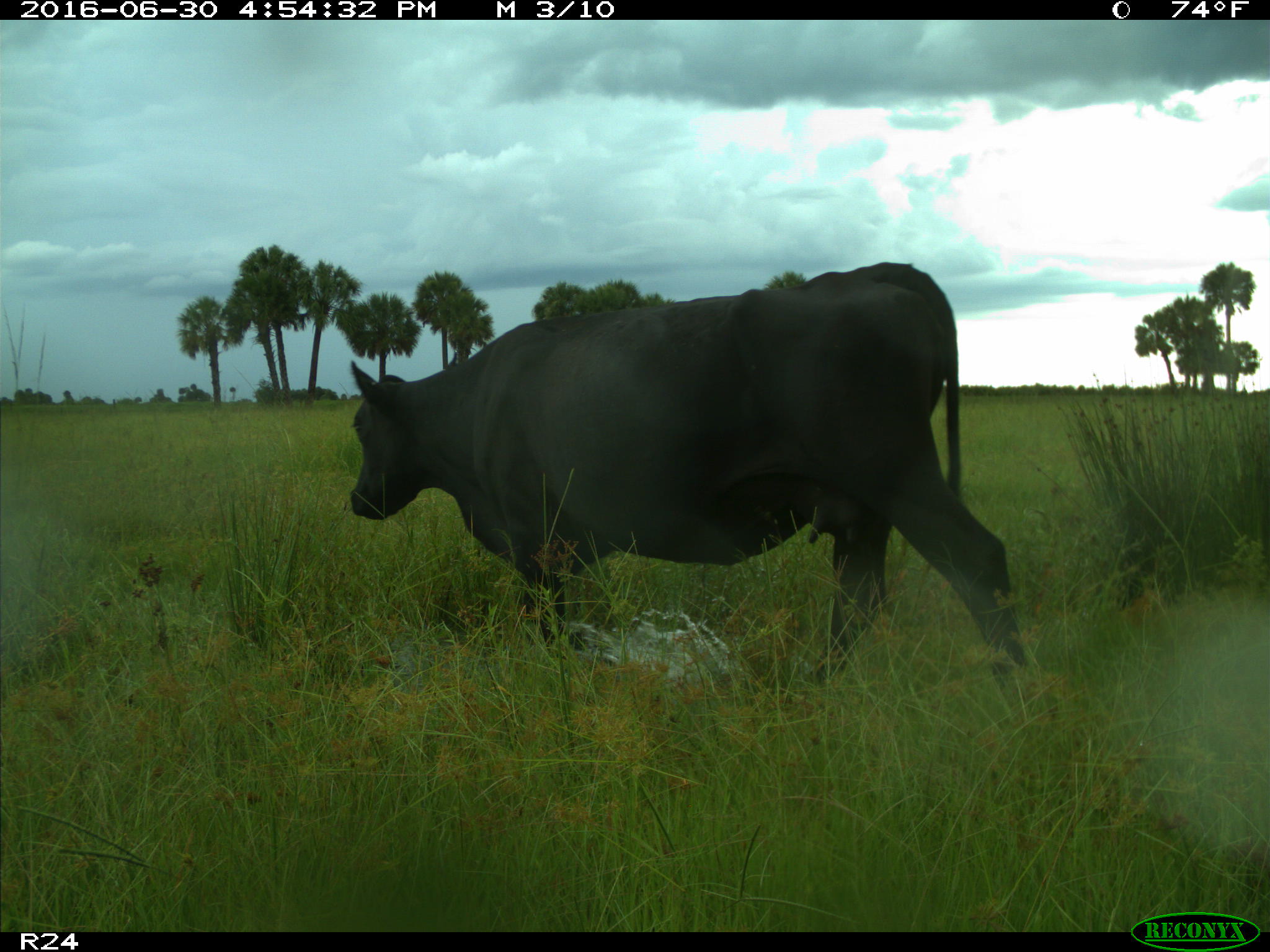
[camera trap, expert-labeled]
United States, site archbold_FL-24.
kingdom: Animalia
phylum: Chordata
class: Mammalia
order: Artiodactyla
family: Bovidae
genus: Bos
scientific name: Bos taurus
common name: domestic cow